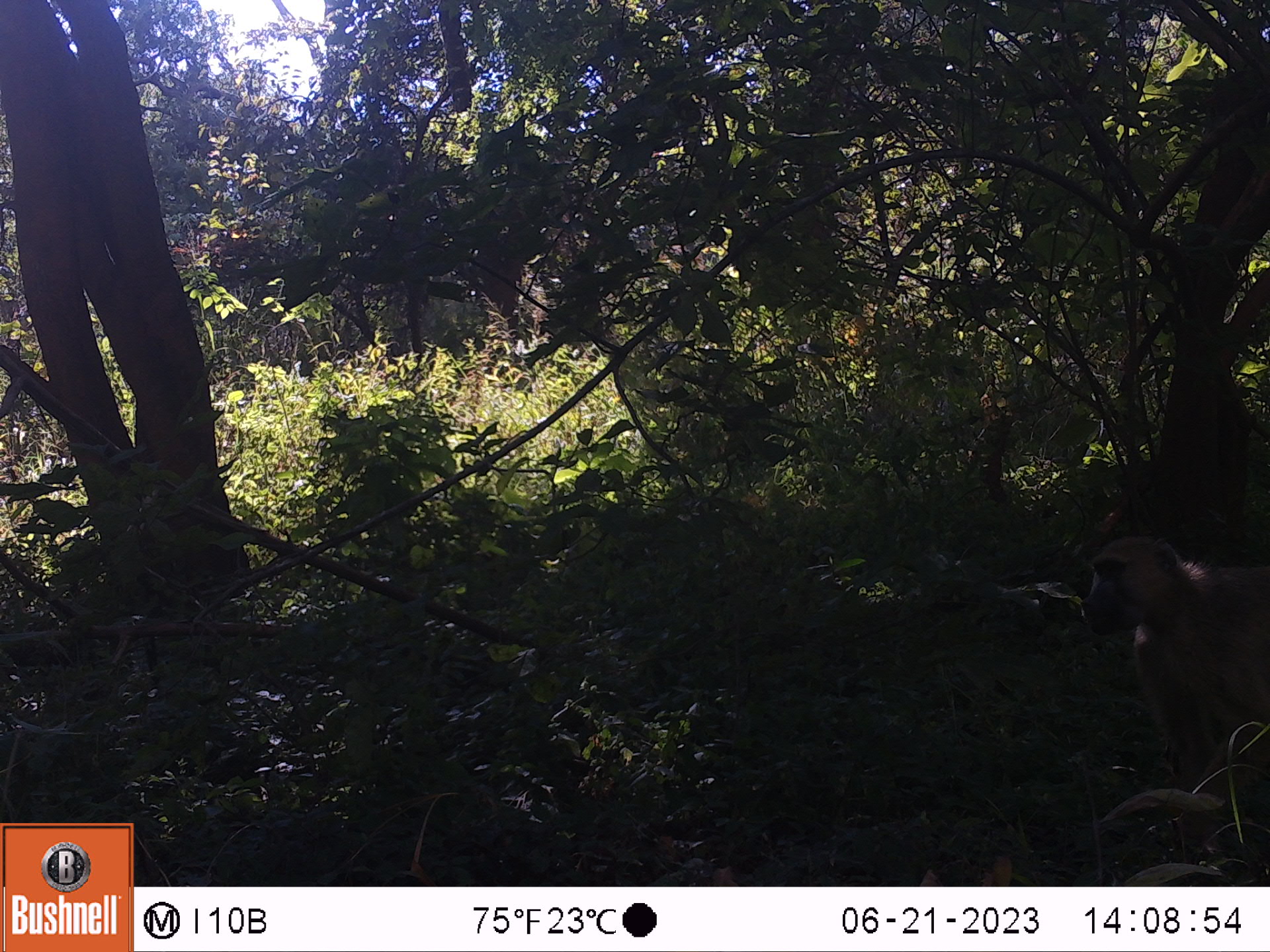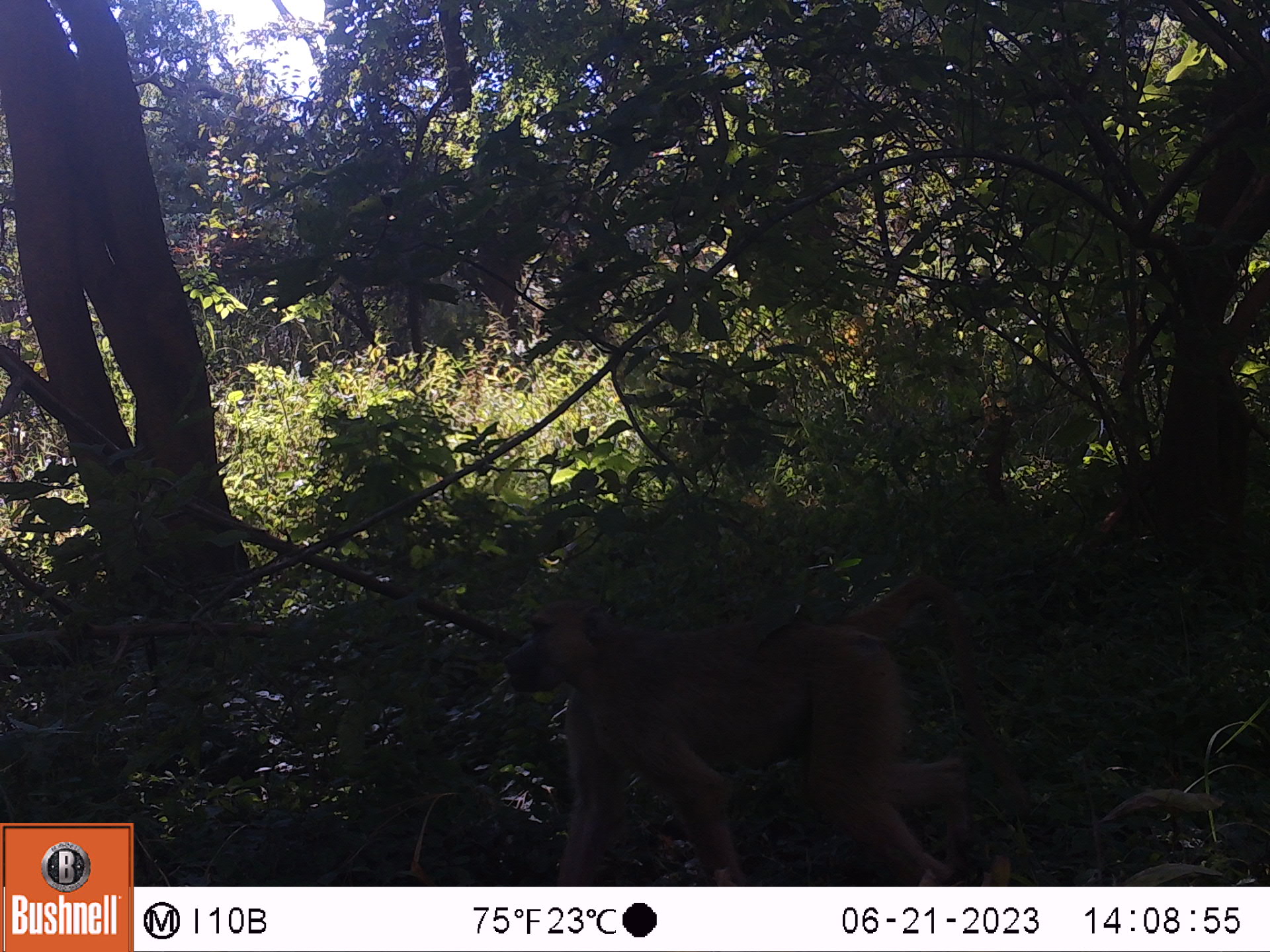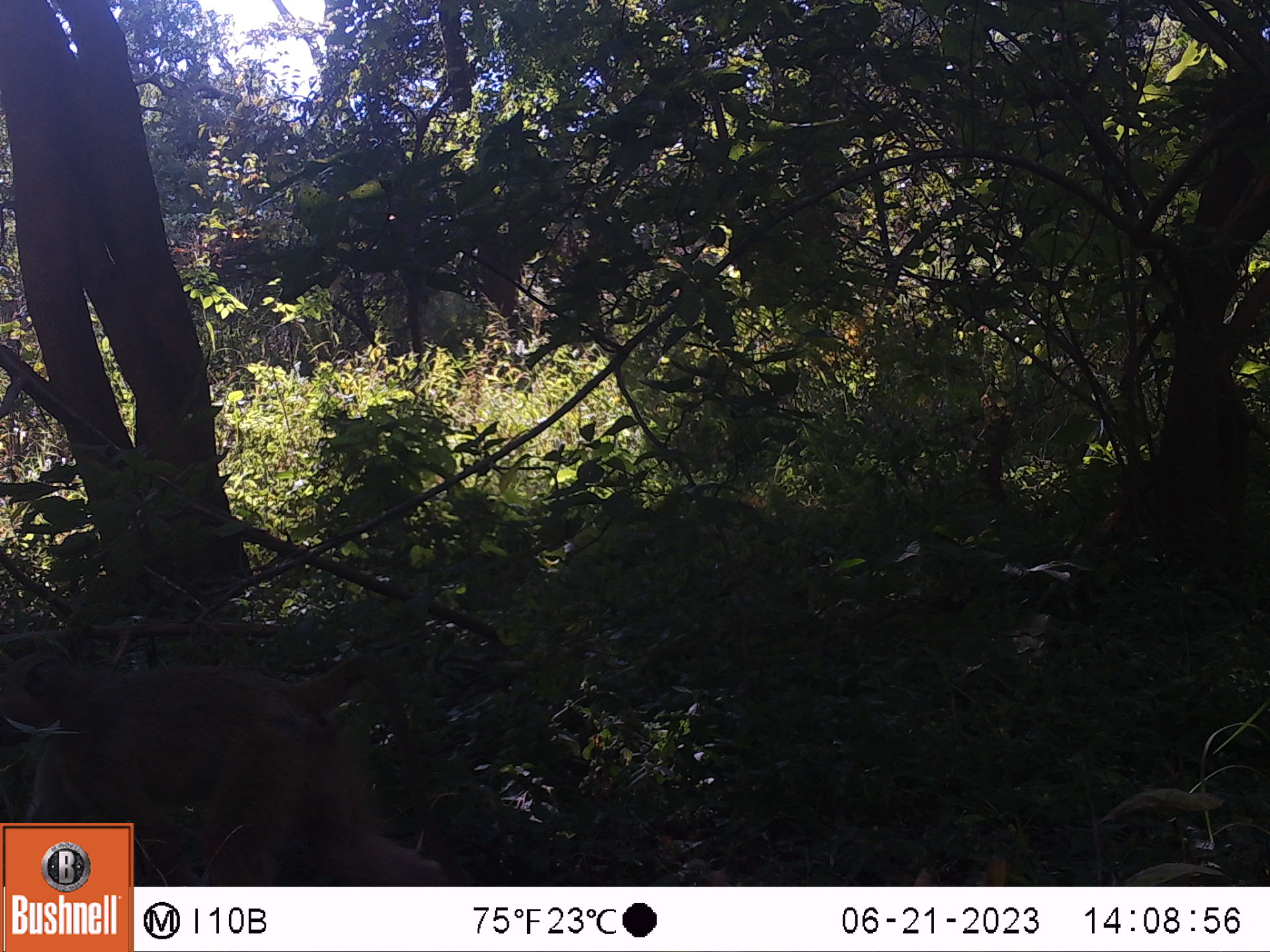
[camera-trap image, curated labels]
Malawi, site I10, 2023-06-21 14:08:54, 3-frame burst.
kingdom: Animalia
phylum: Chordata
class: Mammalia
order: Primates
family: Cercopithecidae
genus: Papio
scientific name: Papio cynocephalus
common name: yellow baboon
Yellow baboon (Papio cynocephalus), count 1.